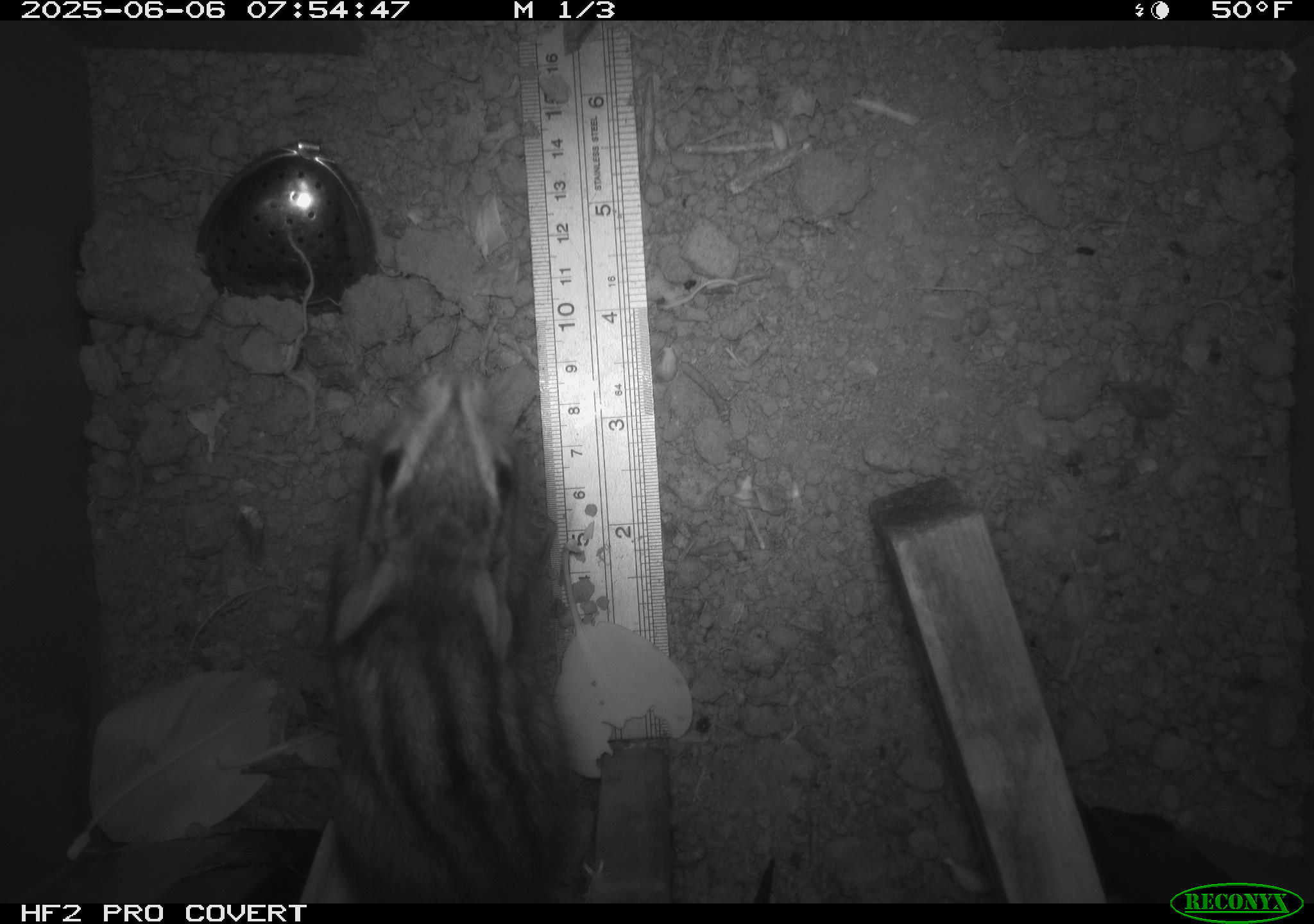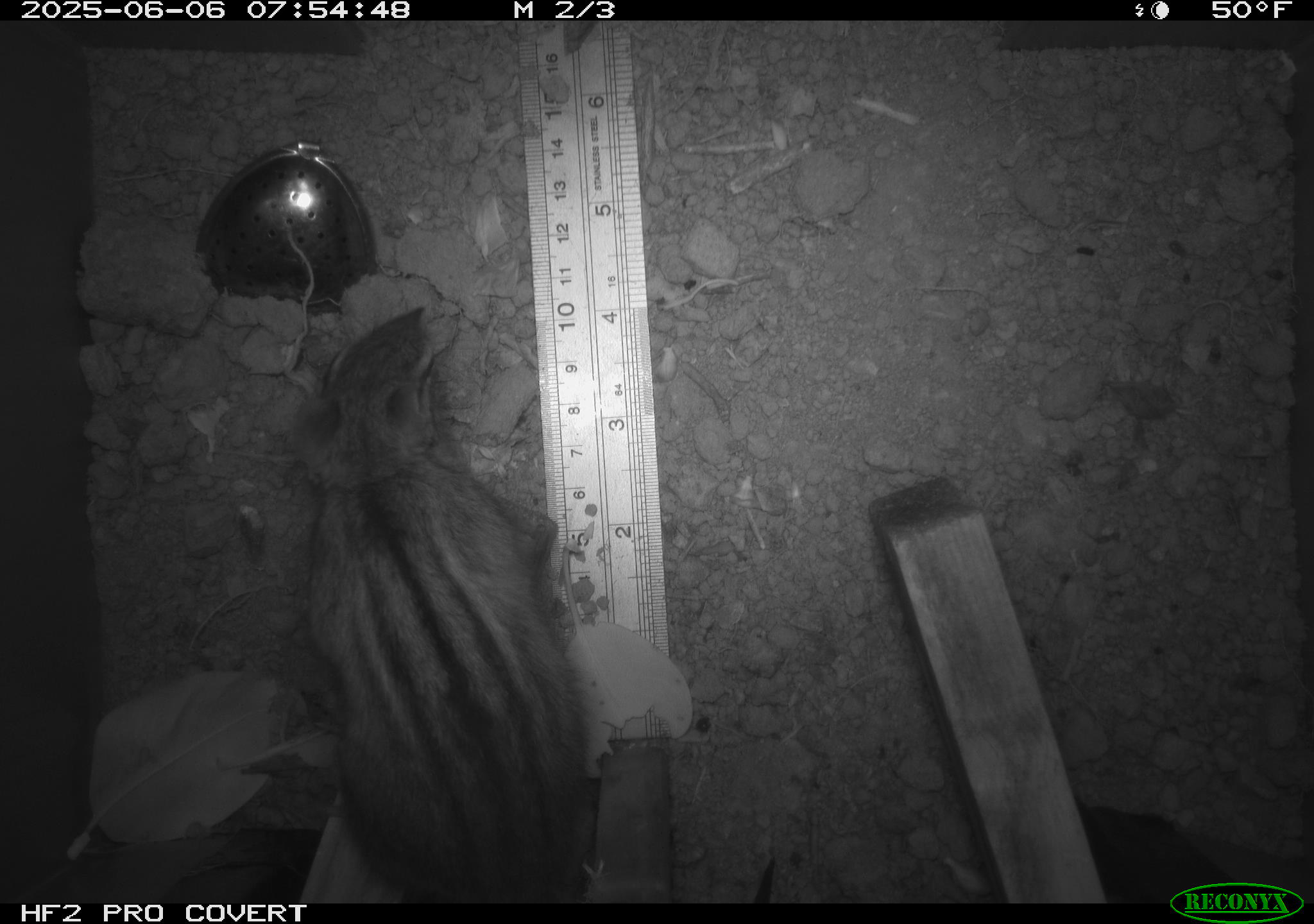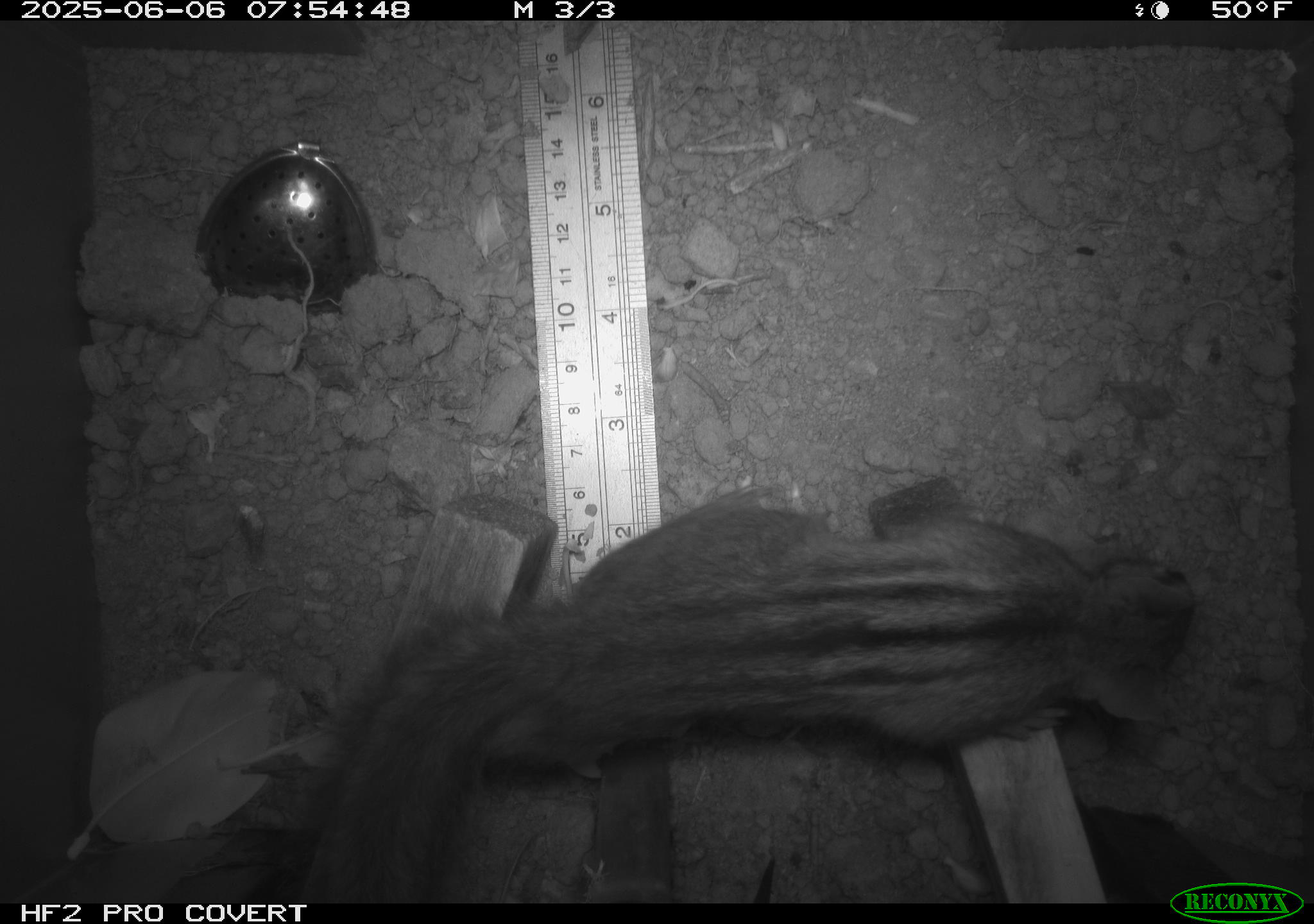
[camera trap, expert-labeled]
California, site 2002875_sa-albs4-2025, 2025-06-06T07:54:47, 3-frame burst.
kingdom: Animalia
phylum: Chordata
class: Mammalia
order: Rodentia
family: Sciuridae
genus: Neotamias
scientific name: Neotamias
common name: western chipmunks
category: neotamias species